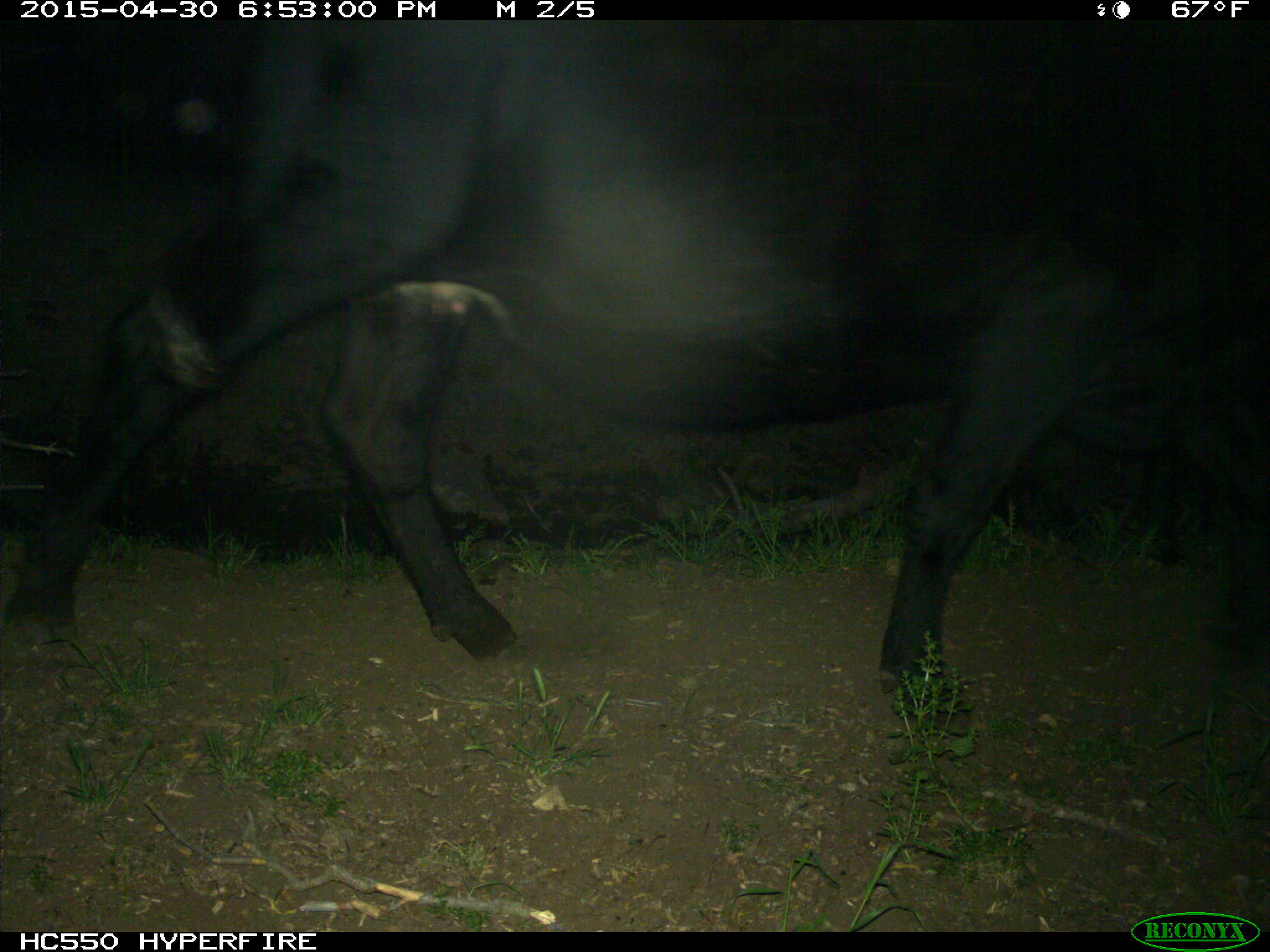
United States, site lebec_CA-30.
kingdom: Animalia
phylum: Chordata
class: Mammalia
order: Artiodactyla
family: Bovidae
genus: Bos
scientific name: Bos taurus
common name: domestic cow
Bos taurus (domestic cow).